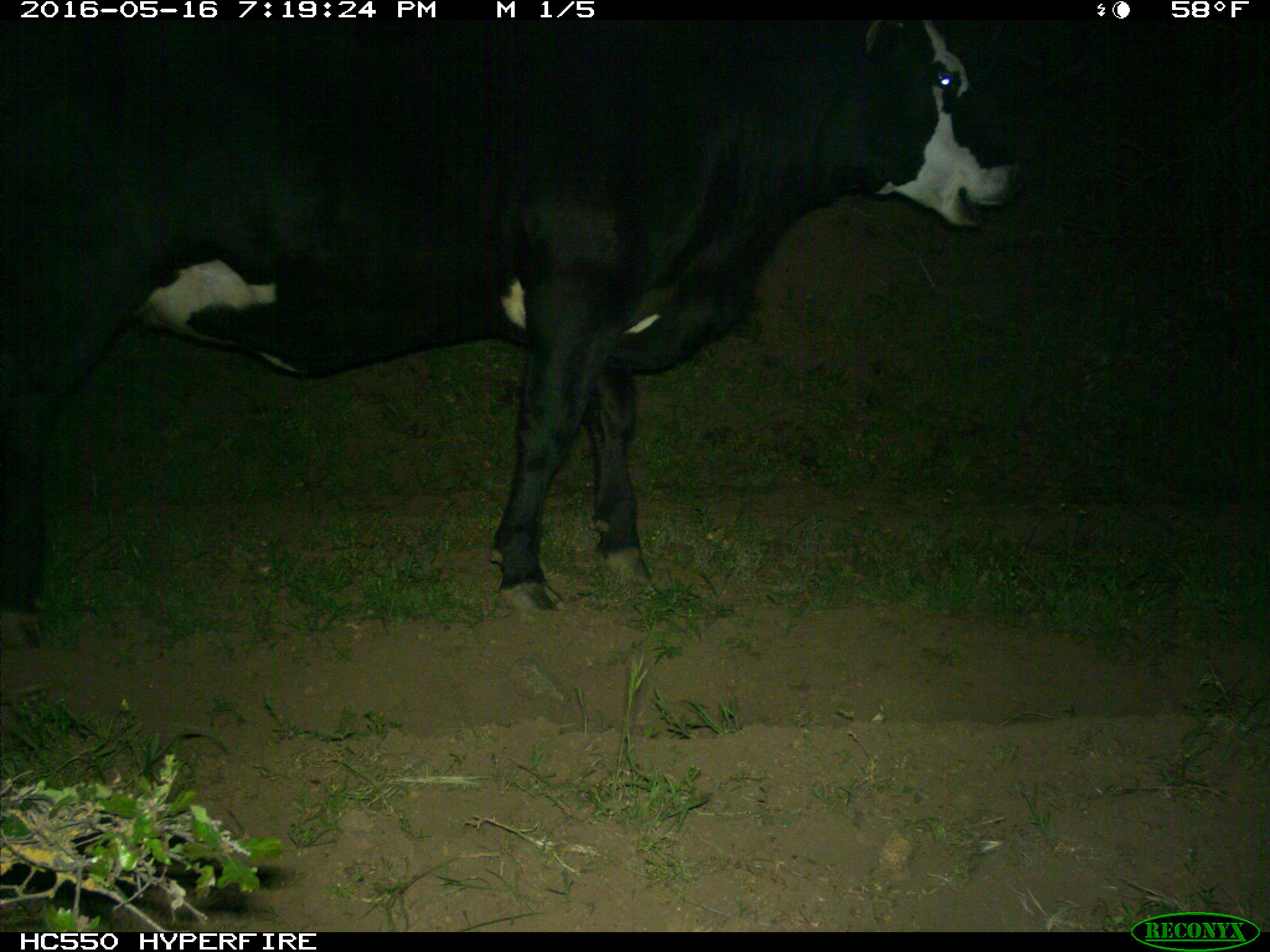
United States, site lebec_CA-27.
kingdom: Animalia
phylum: Chordata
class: Mammalia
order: Artiodactyla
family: Bovidae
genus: Bos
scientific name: Bos taurus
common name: domestic cow